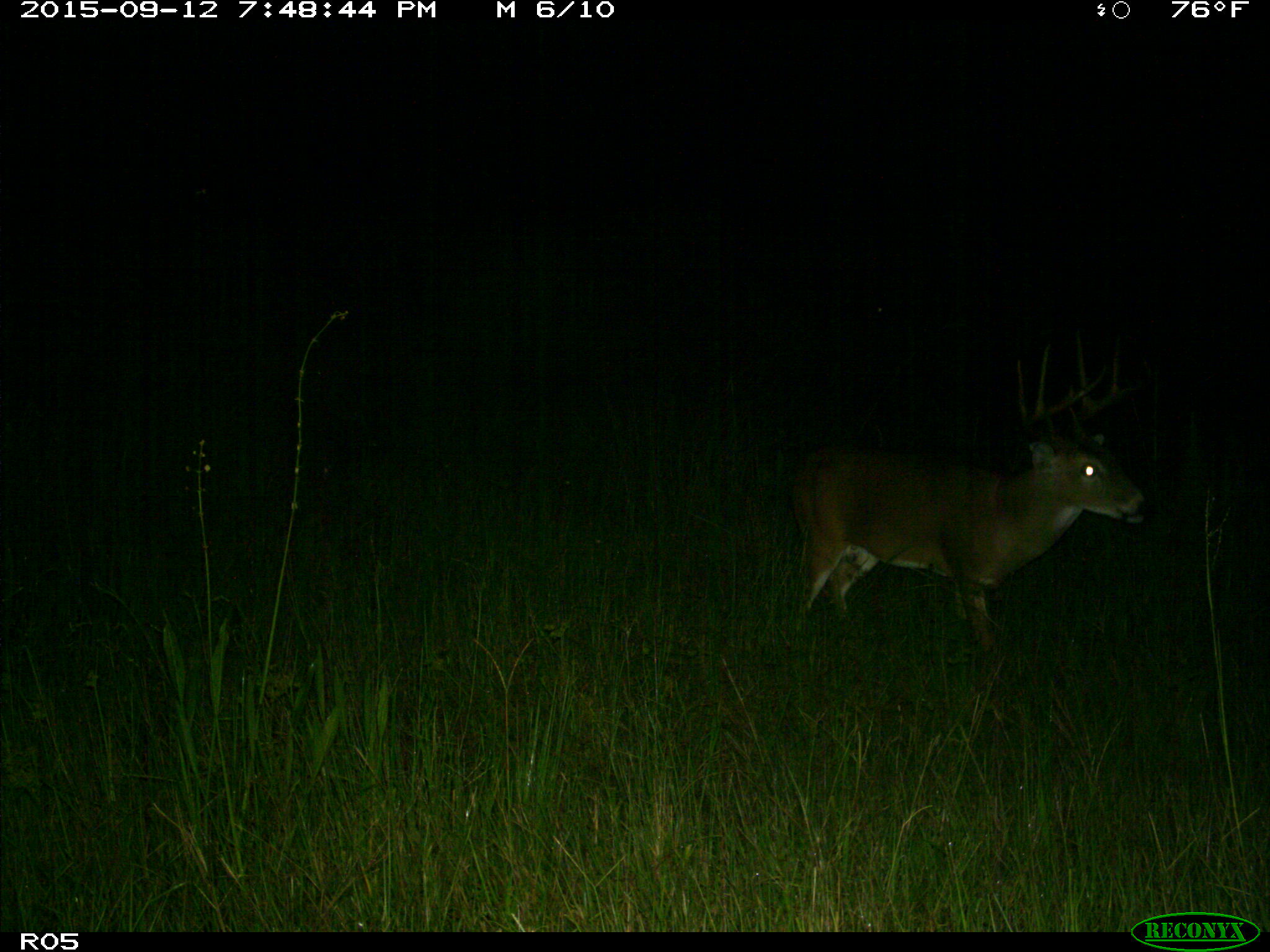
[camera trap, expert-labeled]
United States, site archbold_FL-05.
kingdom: Animalia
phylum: Chordata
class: Mammalia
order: Artiodactyla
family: Cervidae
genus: Odocoileus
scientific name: Odocoileus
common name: deer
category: unidentified deer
Unidentified deer (deer) (Odocoileus).